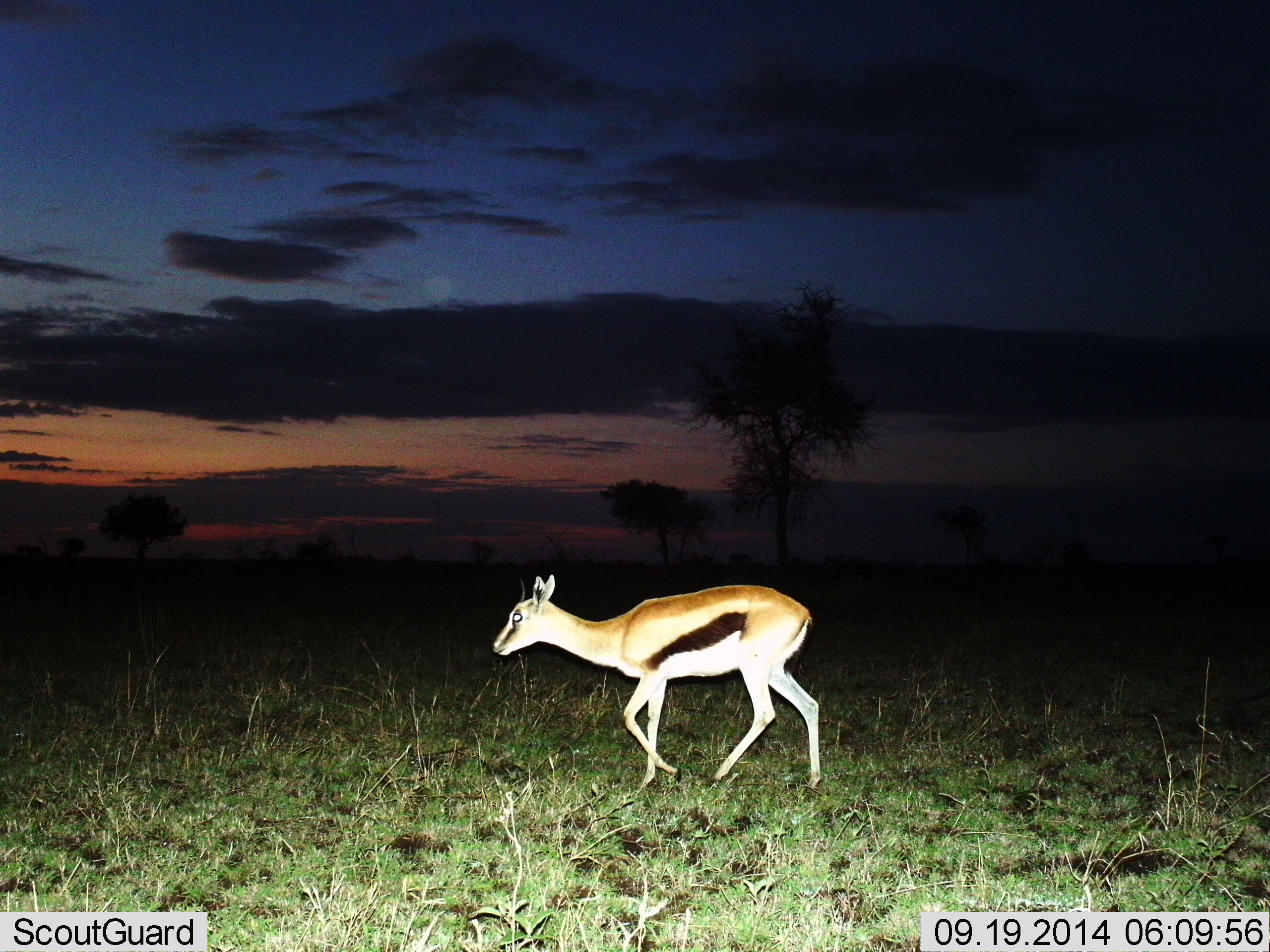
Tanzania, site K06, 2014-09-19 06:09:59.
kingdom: Animalia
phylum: Chordata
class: Mammalia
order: Artiodactyla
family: Bovidae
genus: Eudorcas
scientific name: Eudorcas thomsonii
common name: thomson's gazelle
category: gazellethomsons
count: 1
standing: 10%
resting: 0%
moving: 90%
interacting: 0%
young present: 0%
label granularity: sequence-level